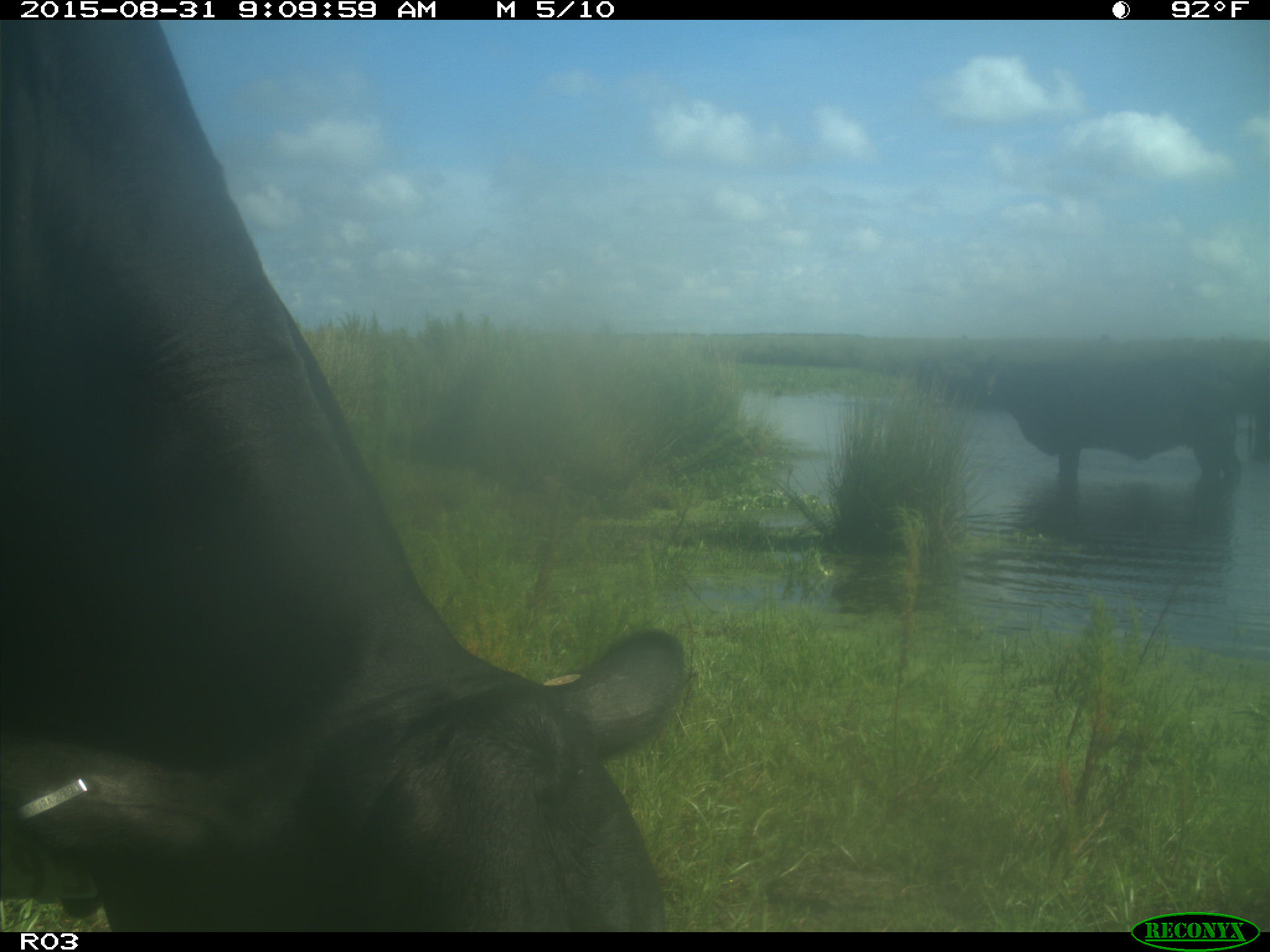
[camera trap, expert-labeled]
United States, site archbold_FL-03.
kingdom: Animalia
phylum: Chordata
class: Mammalia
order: Artiodactyla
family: Bovidae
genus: Bos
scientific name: Bos taurus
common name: domestic cow